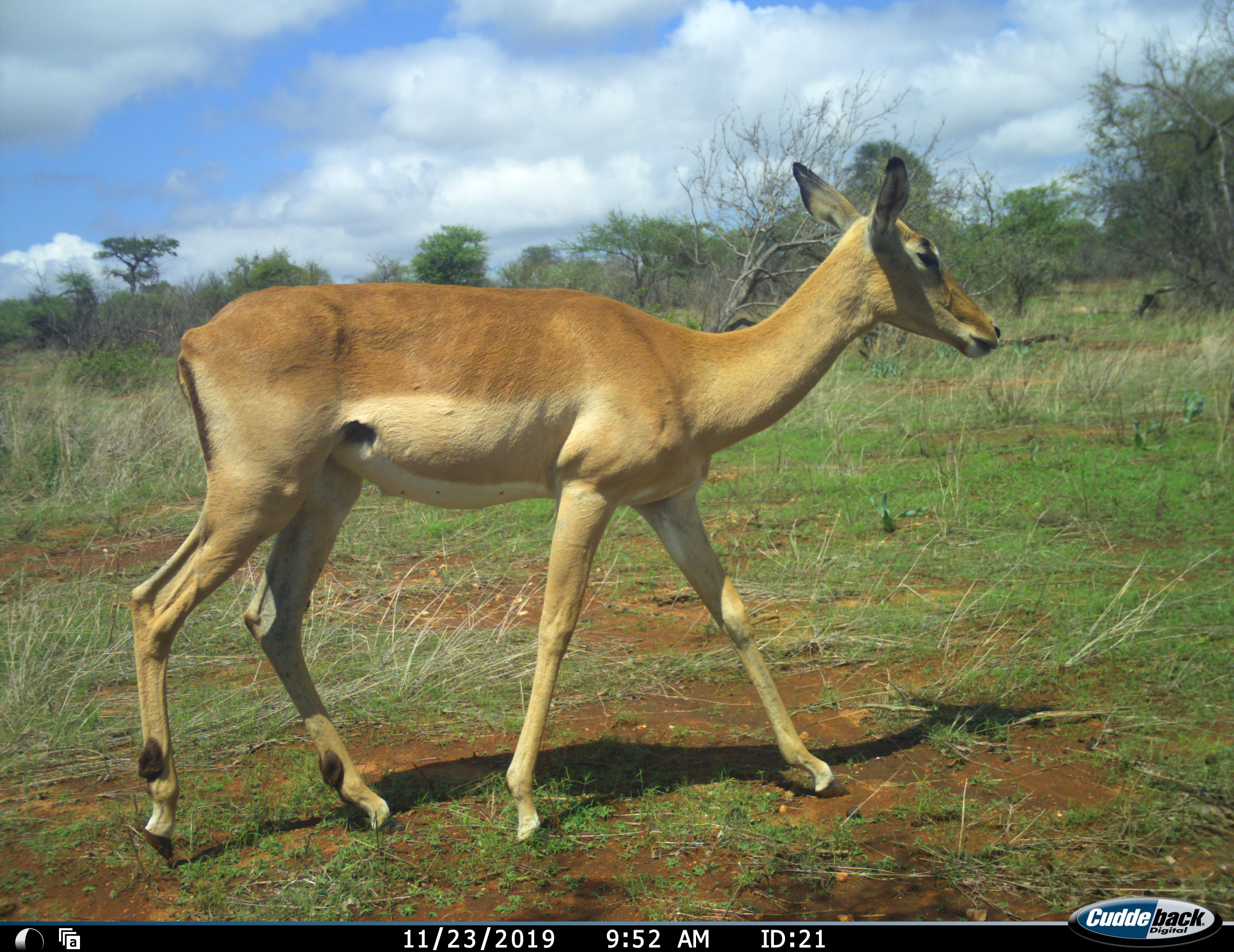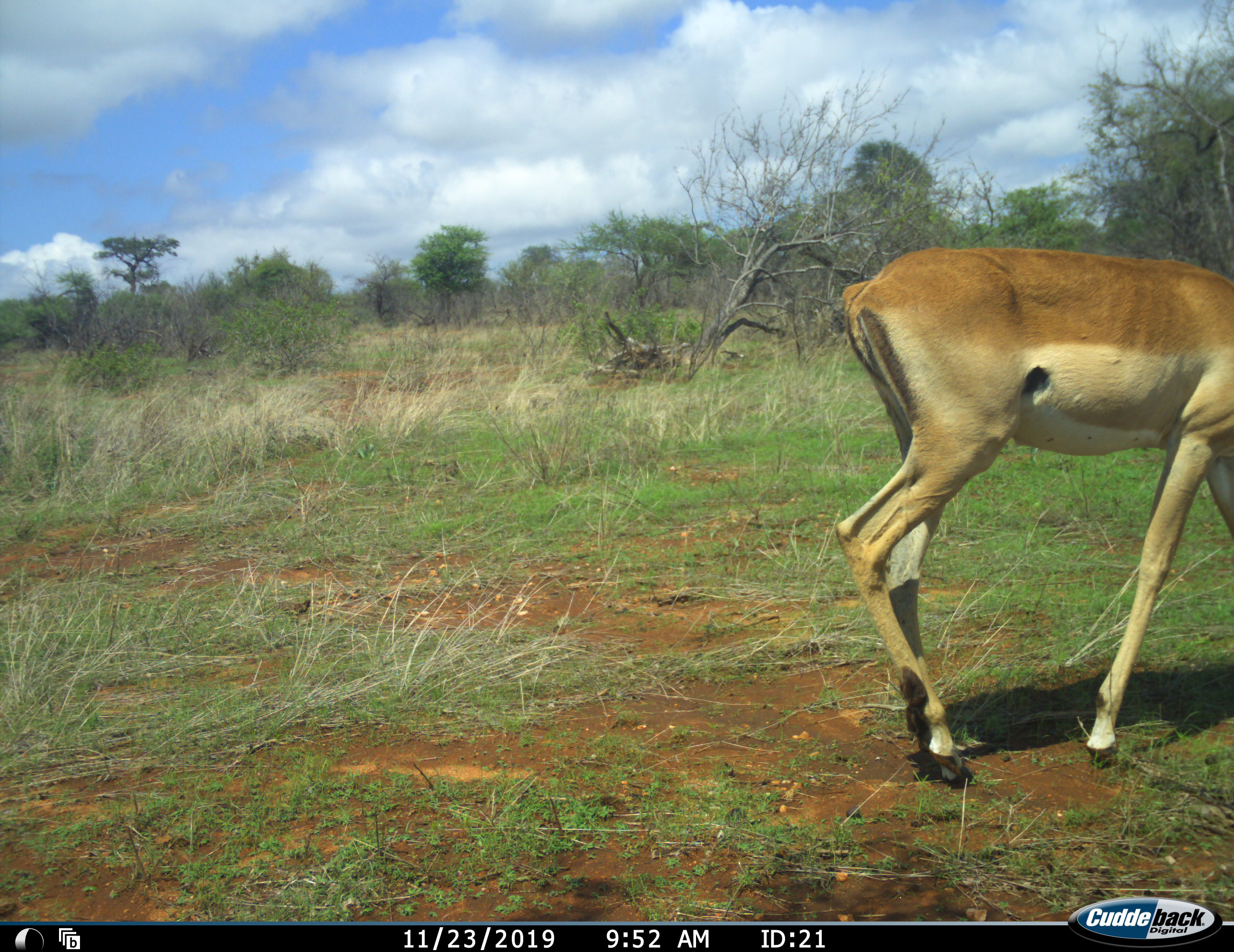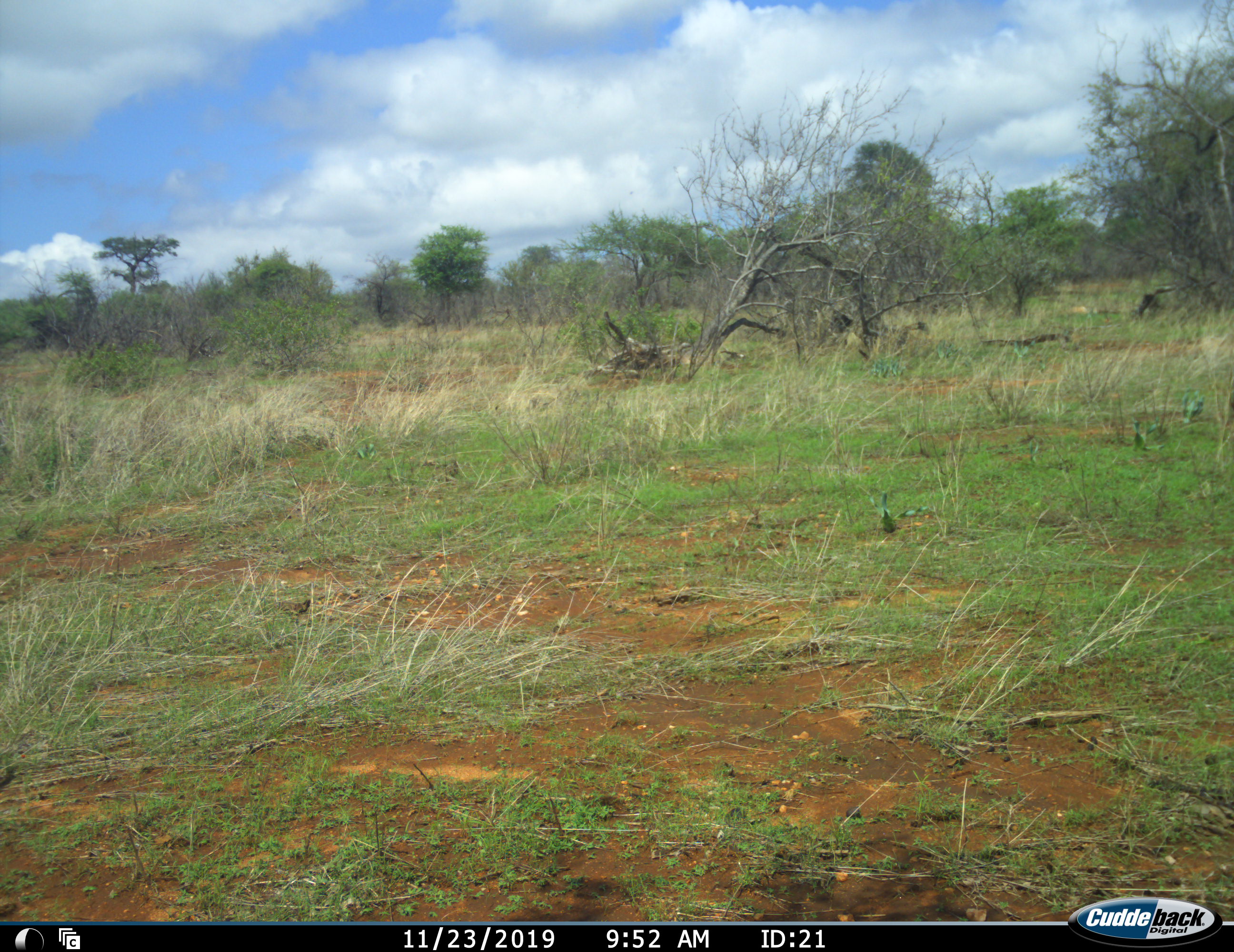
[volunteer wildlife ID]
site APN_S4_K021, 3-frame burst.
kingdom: Animalia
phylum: Chordata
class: Mammalia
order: Artiodactyla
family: Bovidae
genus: Aepyceros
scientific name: Aepyceros melampus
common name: impala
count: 1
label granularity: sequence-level